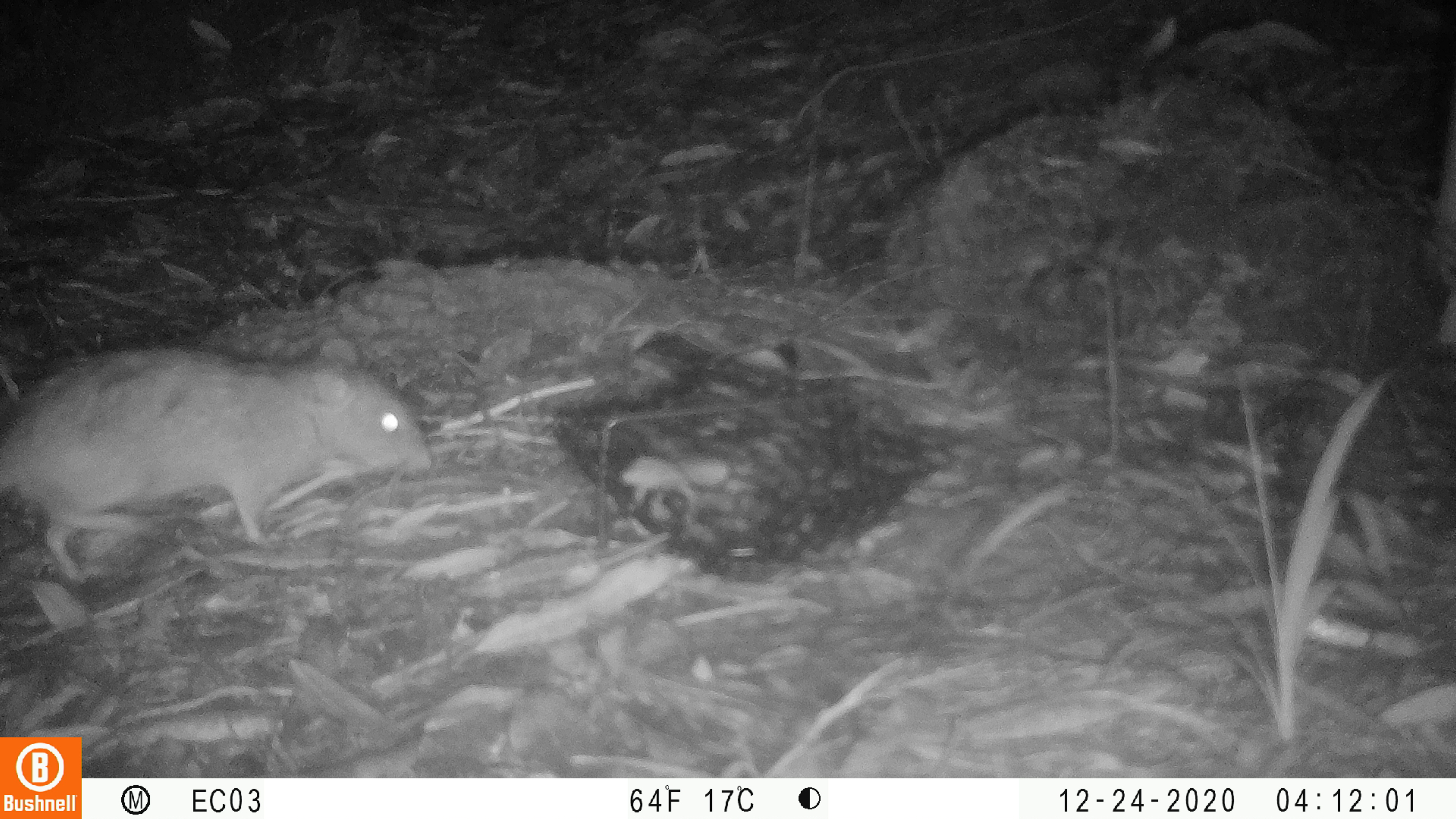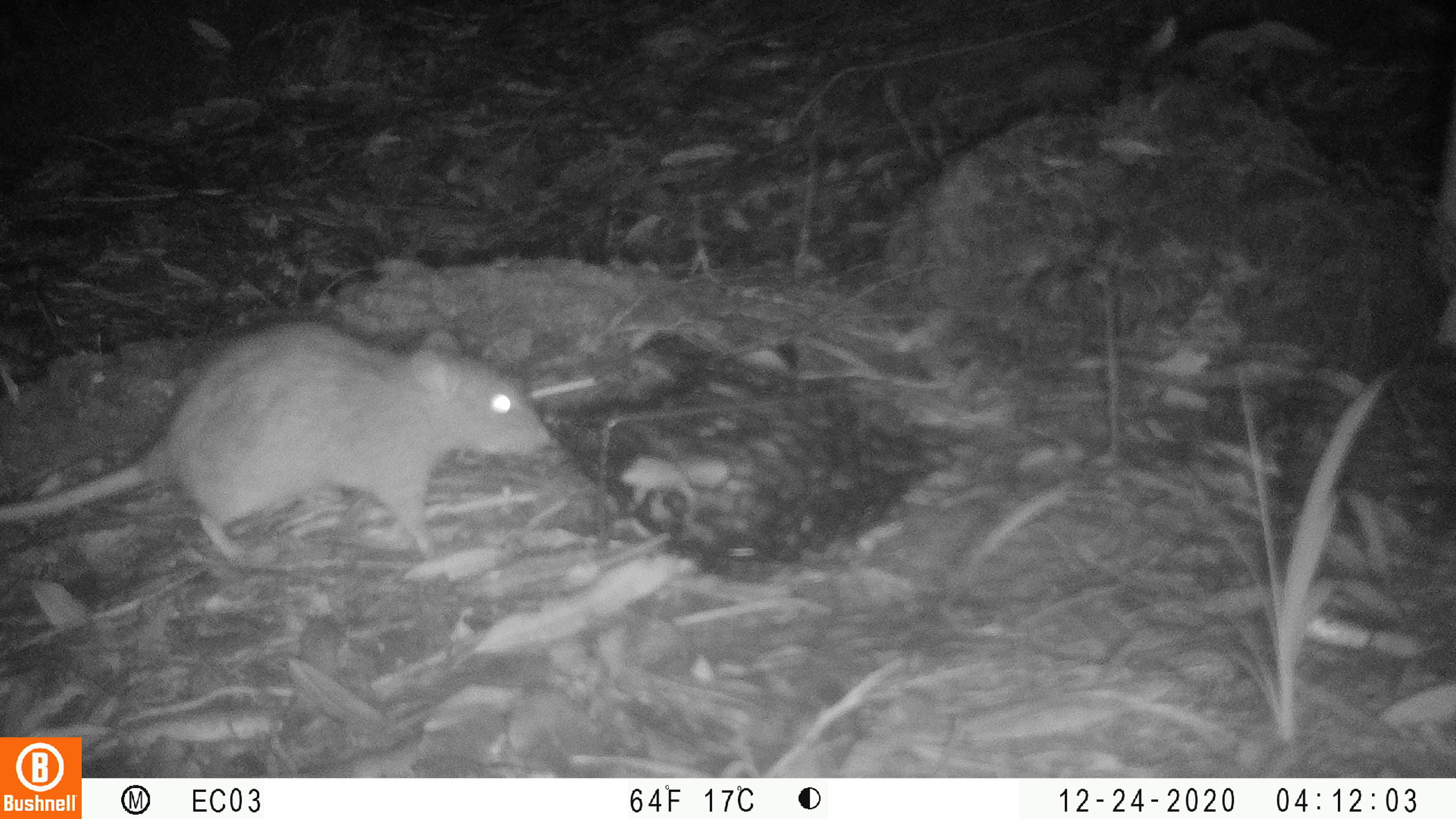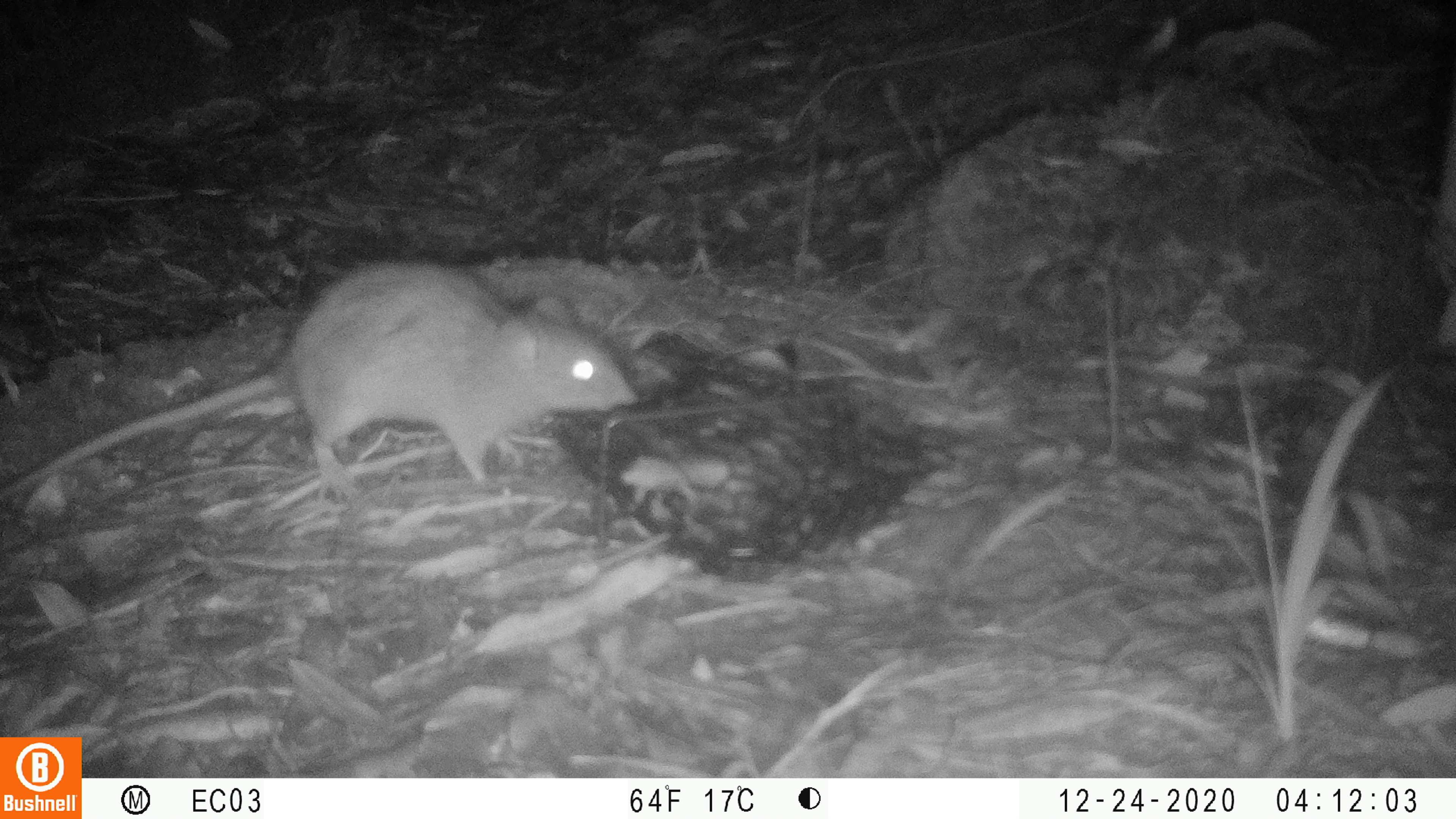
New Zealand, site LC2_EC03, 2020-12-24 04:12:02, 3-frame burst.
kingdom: Animalia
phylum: Chordata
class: Mammalia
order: Rodentia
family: Muridae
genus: Rattus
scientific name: Rattus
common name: rat